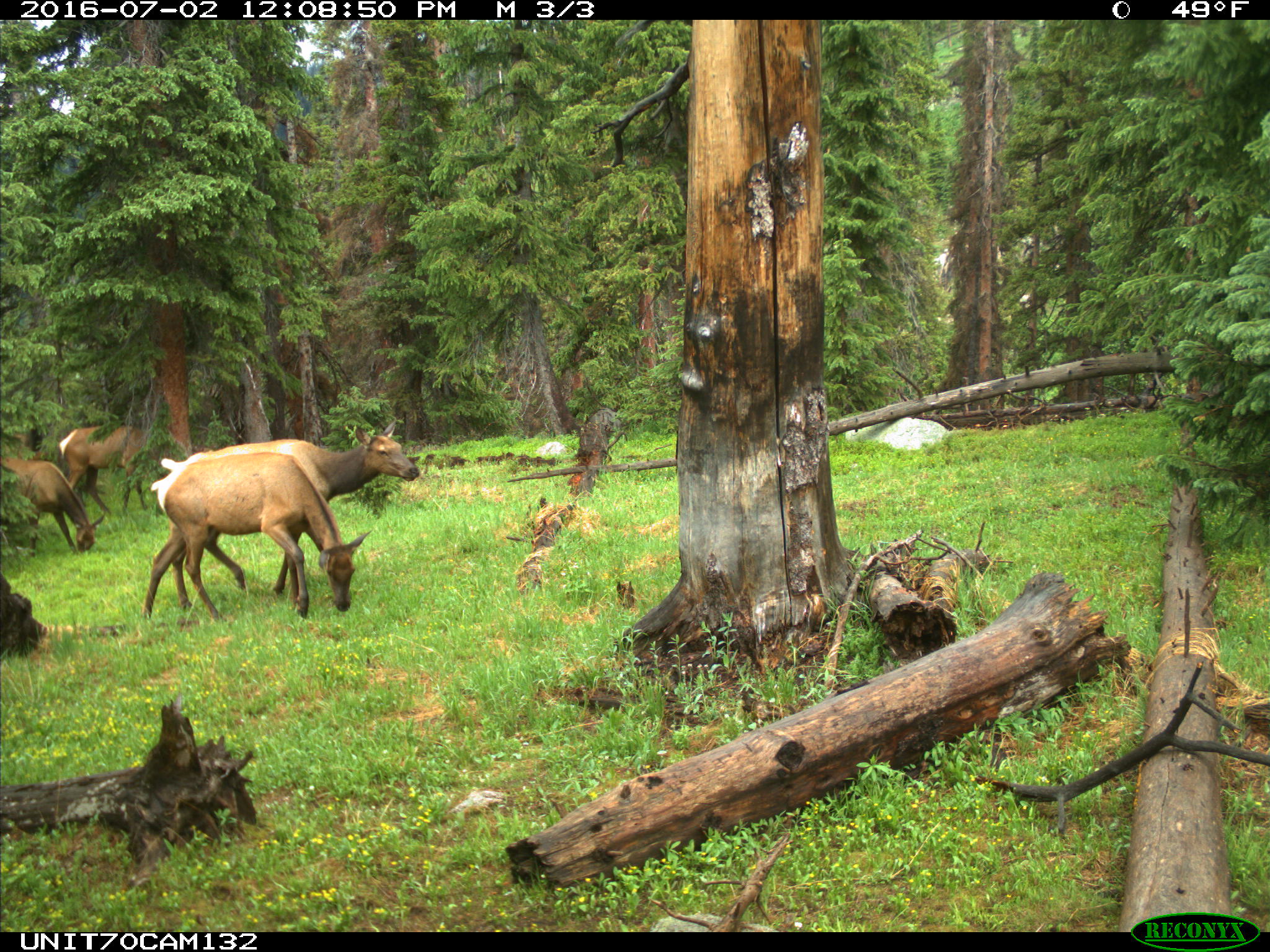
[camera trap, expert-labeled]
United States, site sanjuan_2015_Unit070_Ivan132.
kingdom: Animalia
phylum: Chordata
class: Mammalia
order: Artiodactyla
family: Cervidae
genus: Cervus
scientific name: Cervus elaphus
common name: red deer